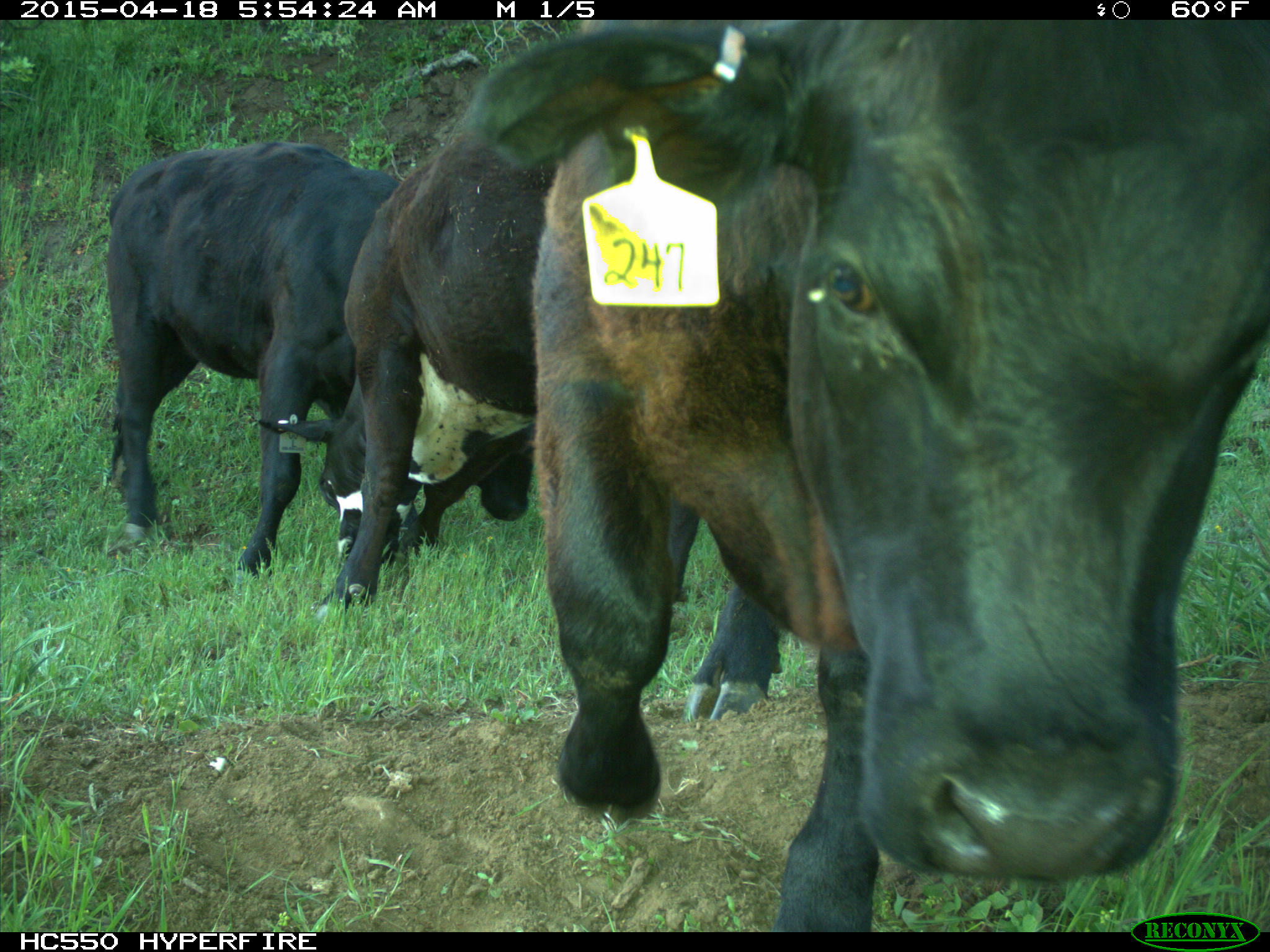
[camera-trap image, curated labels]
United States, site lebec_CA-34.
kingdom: Animalia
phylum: Chordata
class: Mammalia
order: Artiodactyla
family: Bovidae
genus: Bos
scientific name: Bos taurus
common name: domestic cow